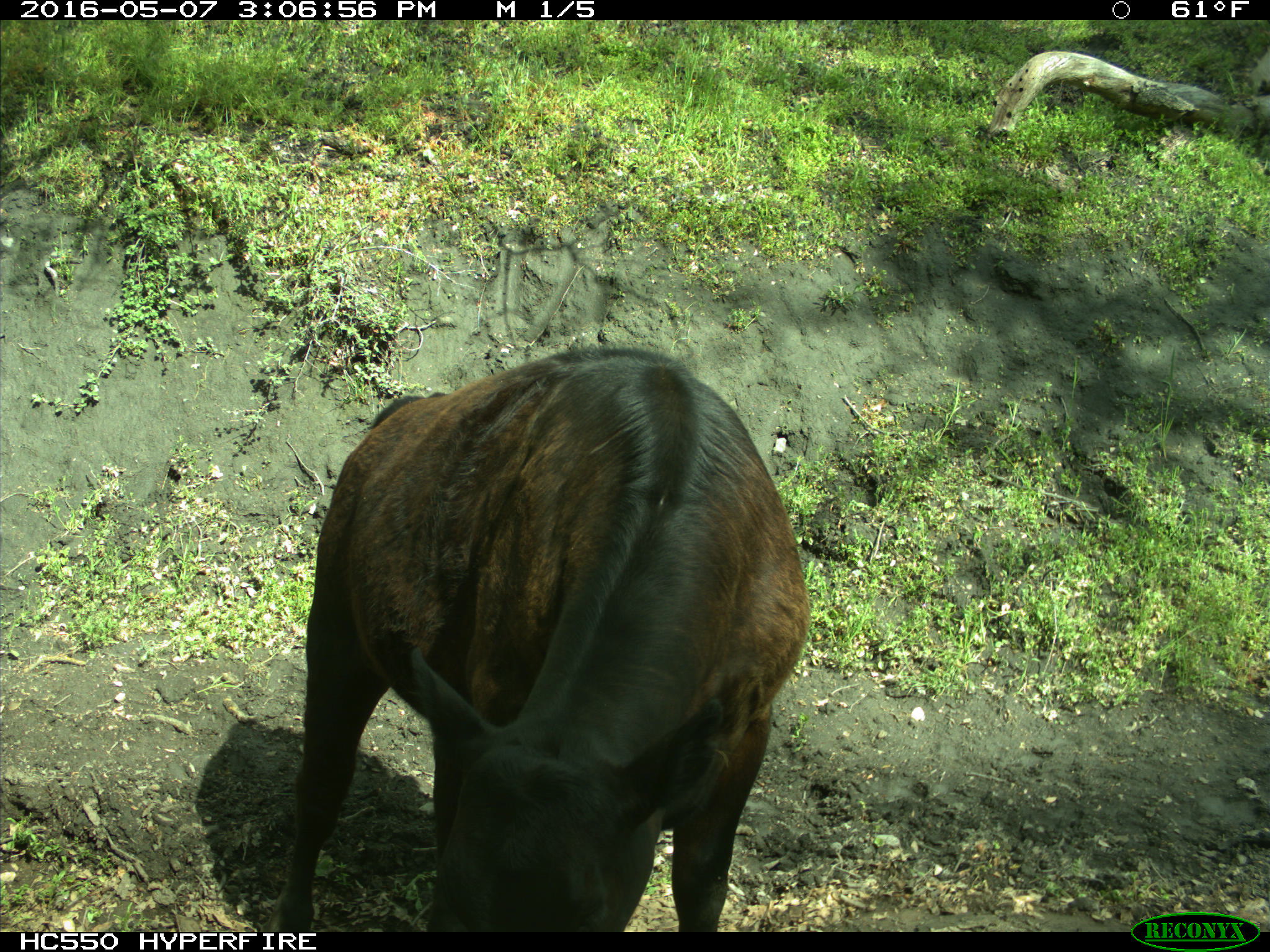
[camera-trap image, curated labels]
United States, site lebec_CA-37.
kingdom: Animalia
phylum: Chordata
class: Mammalia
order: Artiodactyla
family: Bovidae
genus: Bos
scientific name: Bos taurus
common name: domestic cow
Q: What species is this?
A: Bos taurus (domestic cow).